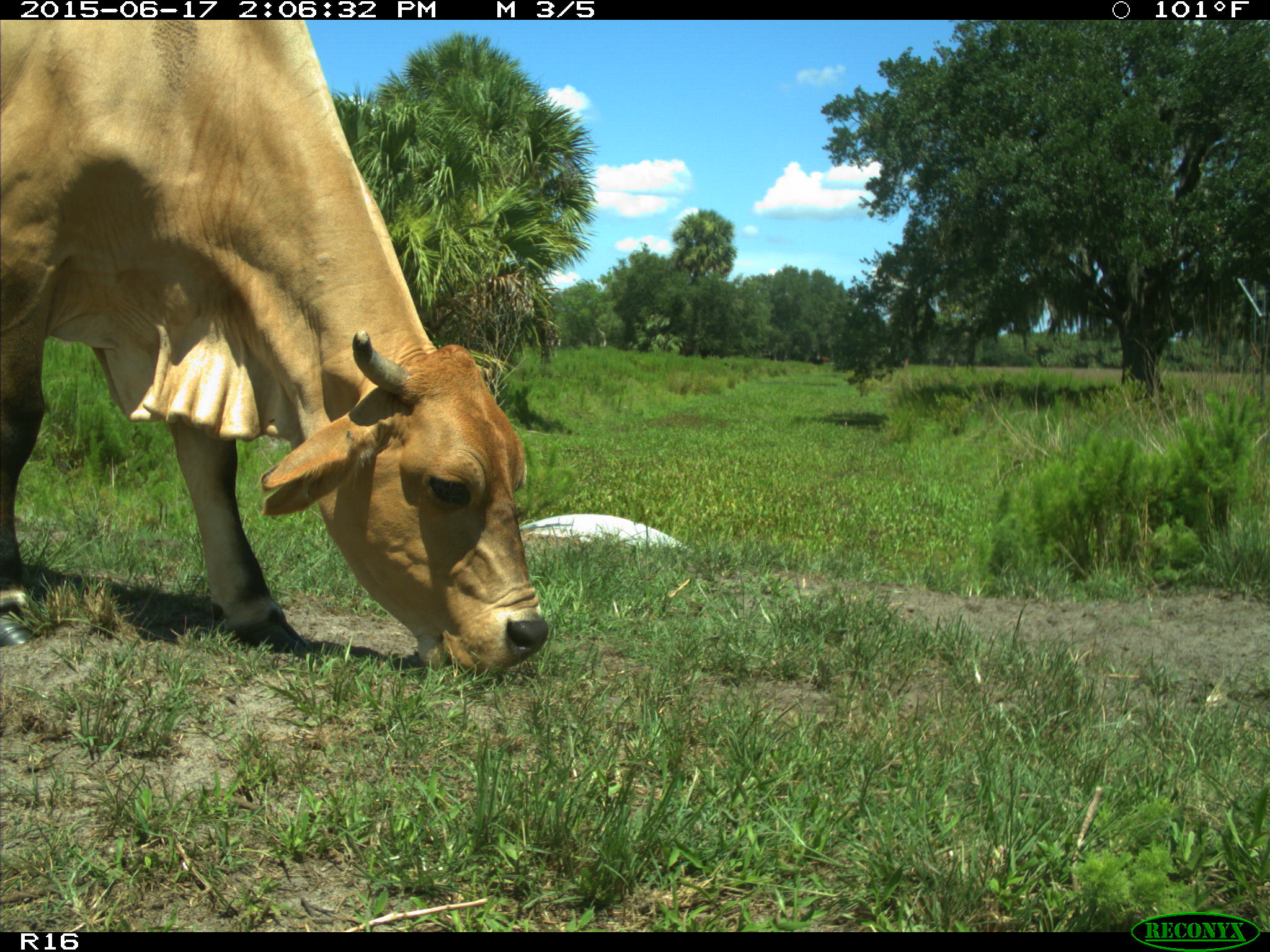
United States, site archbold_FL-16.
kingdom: Animalia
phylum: Chordata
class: Mammalia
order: Artiodactyla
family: Bovidae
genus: Bos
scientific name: Bos taurus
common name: domestic cow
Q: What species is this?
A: Bos taurus (domestic cow).